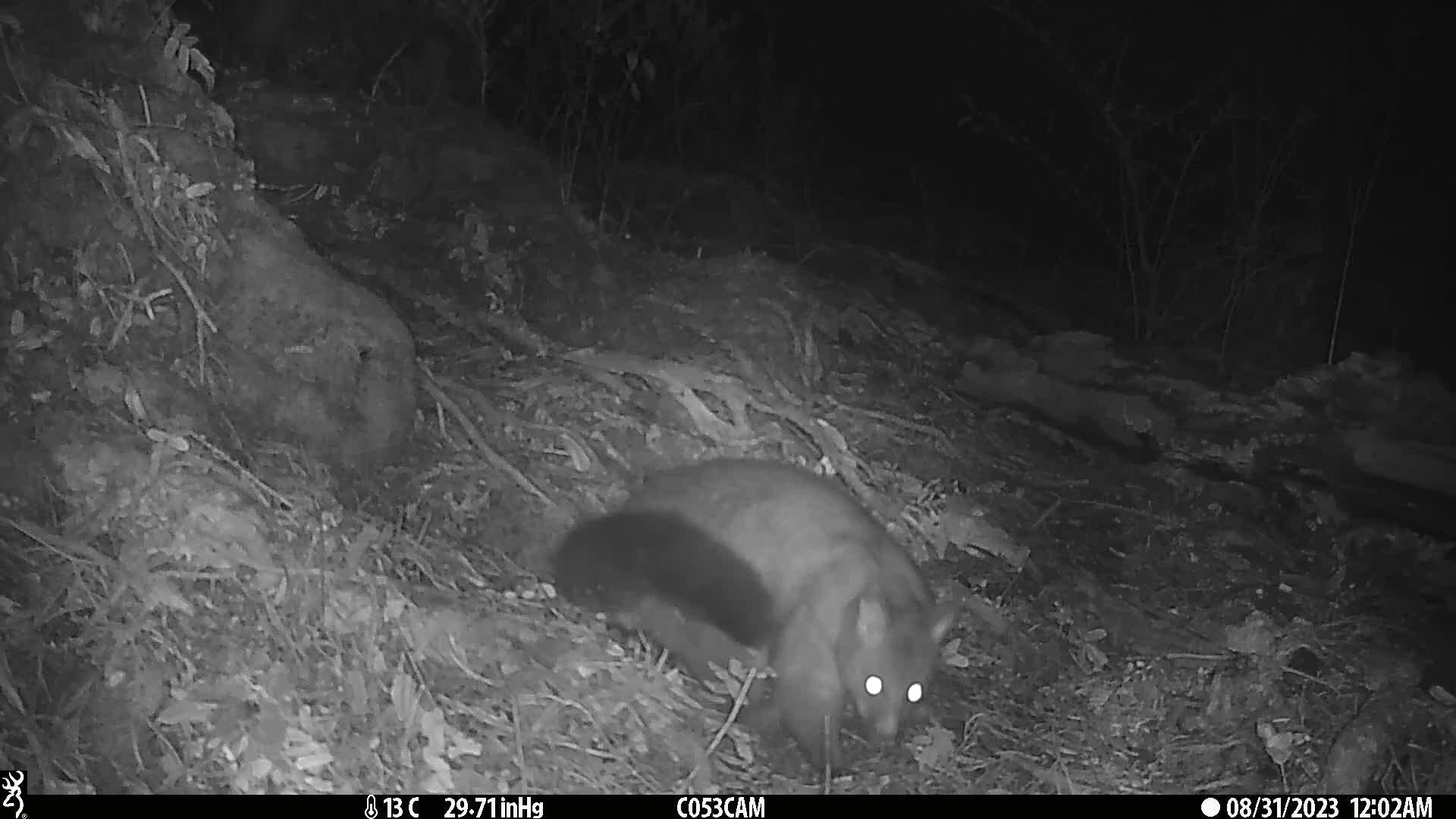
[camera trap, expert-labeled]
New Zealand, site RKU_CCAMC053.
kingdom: Animalia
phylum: Chordata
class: Mammalia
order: Diprotodontia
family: Phalangeridae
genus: Trichosurus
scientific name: Trichosurus vulpecula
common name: common brushtail possum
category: possum